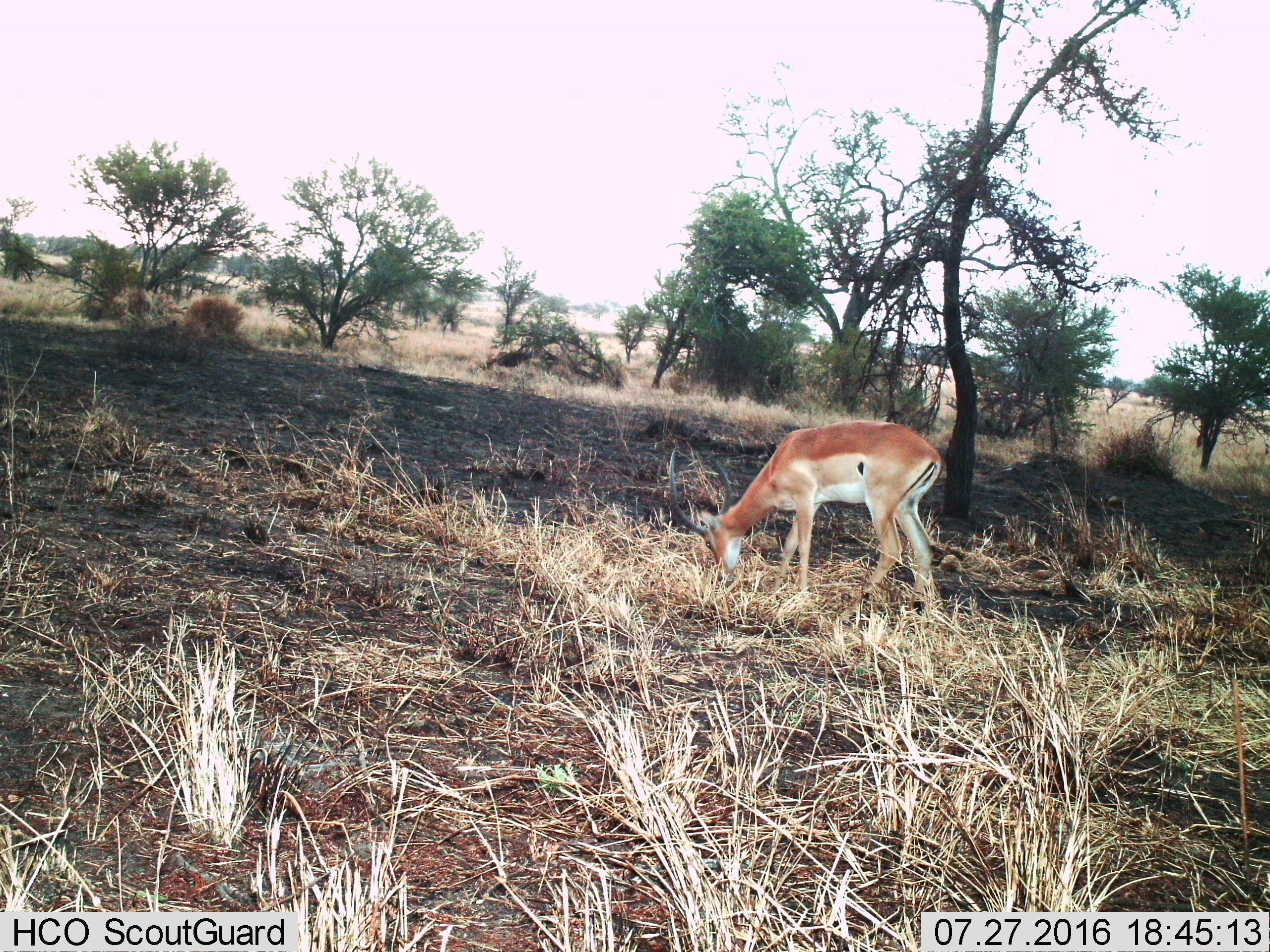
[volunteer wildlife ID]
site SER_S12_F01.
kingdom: Animalia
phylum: Chordata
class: Mammalia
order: Artiodactyla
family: Bovidae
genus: Nanger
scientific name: Nanger granti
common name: grant's gazelle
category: gazellegrants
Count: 1.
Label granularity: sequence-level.